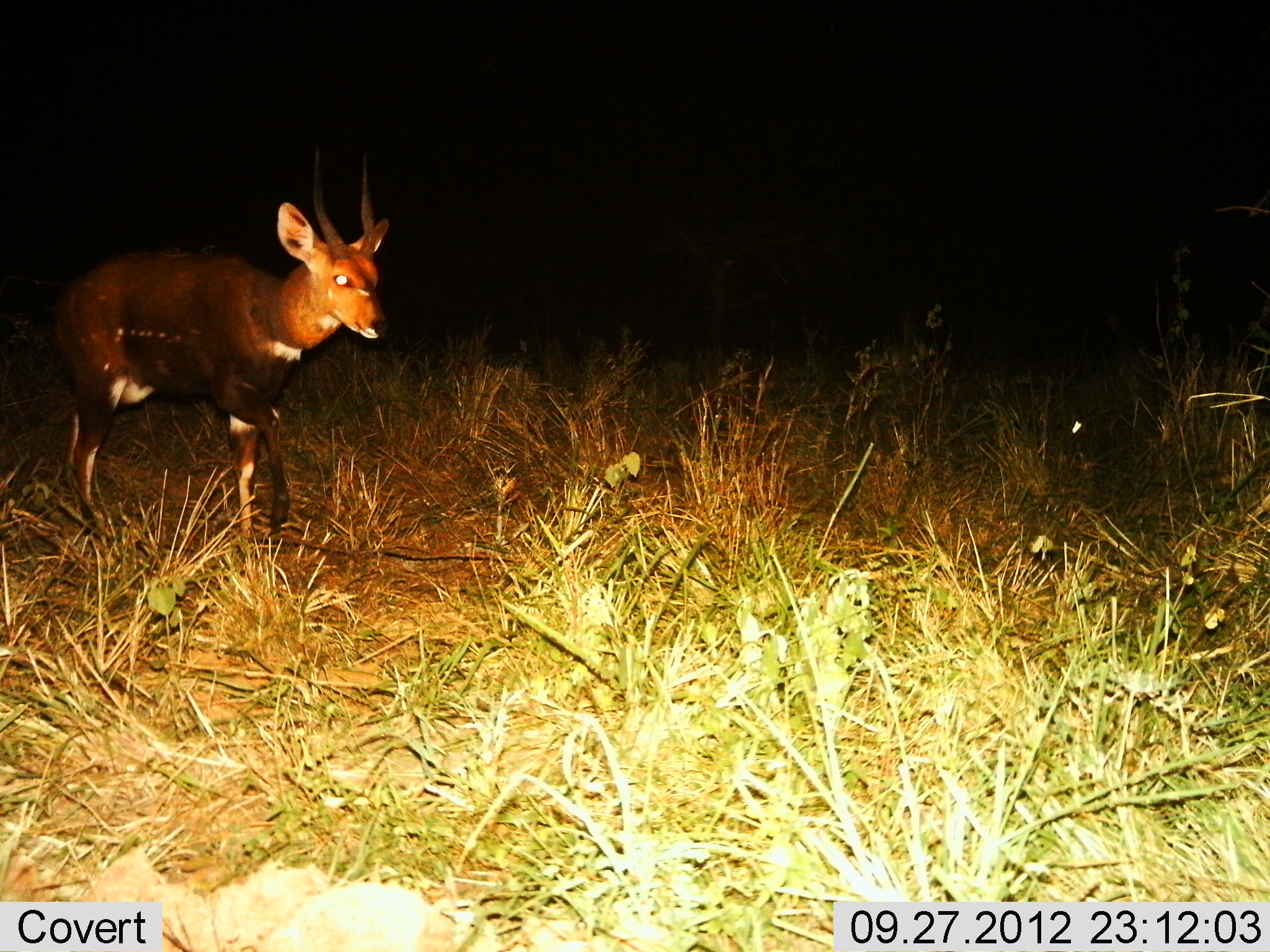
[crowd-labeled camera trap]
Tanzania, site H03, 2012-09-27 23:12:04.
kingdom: Animalia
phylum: Chordata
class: Mammalia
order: Artiodactyla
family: Bovidae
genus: Tragelaphus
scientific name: Tragelaphus scriptus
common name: bushbuck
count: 1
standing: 55%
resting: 0%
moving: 45%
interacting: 0%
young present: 0%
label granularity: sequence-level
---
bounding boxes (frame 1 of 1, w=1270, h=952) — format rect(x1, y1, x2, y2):
animal: rect(50, 144, 391, 544)